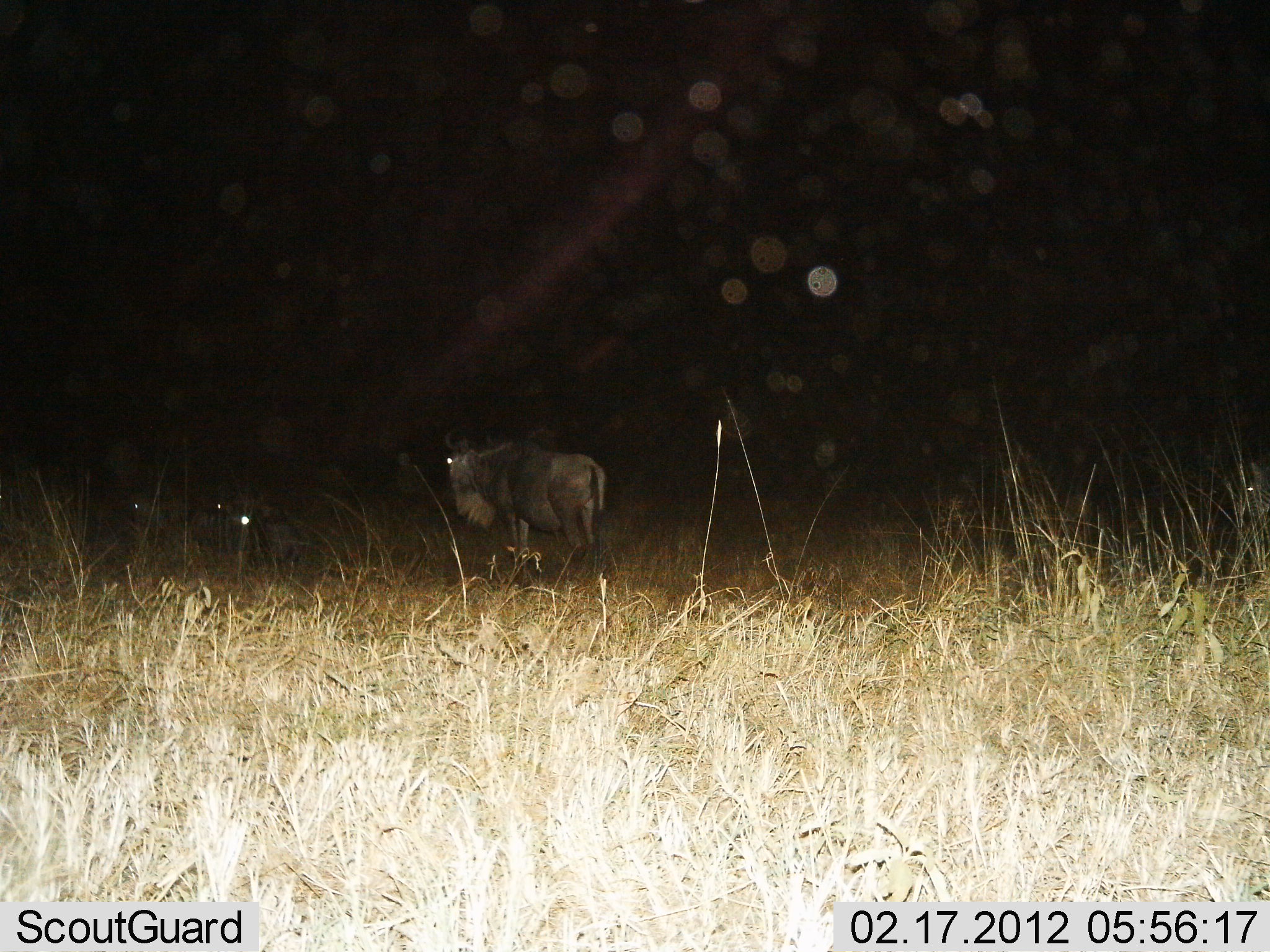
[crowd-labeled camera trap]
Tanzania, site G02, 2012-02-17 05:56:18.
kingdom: Animalia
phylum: Chordata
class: Mammalia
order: Artiodactyla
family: Bovidae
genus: Connochaetes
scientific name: Connochaetes taurinus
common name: blue wildebeest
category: wildebeest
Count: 3.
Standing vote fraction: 96%.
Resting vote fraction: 58%.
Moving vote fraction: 4%.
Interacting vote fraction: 0%.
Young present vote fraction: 0%.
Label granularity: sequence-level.